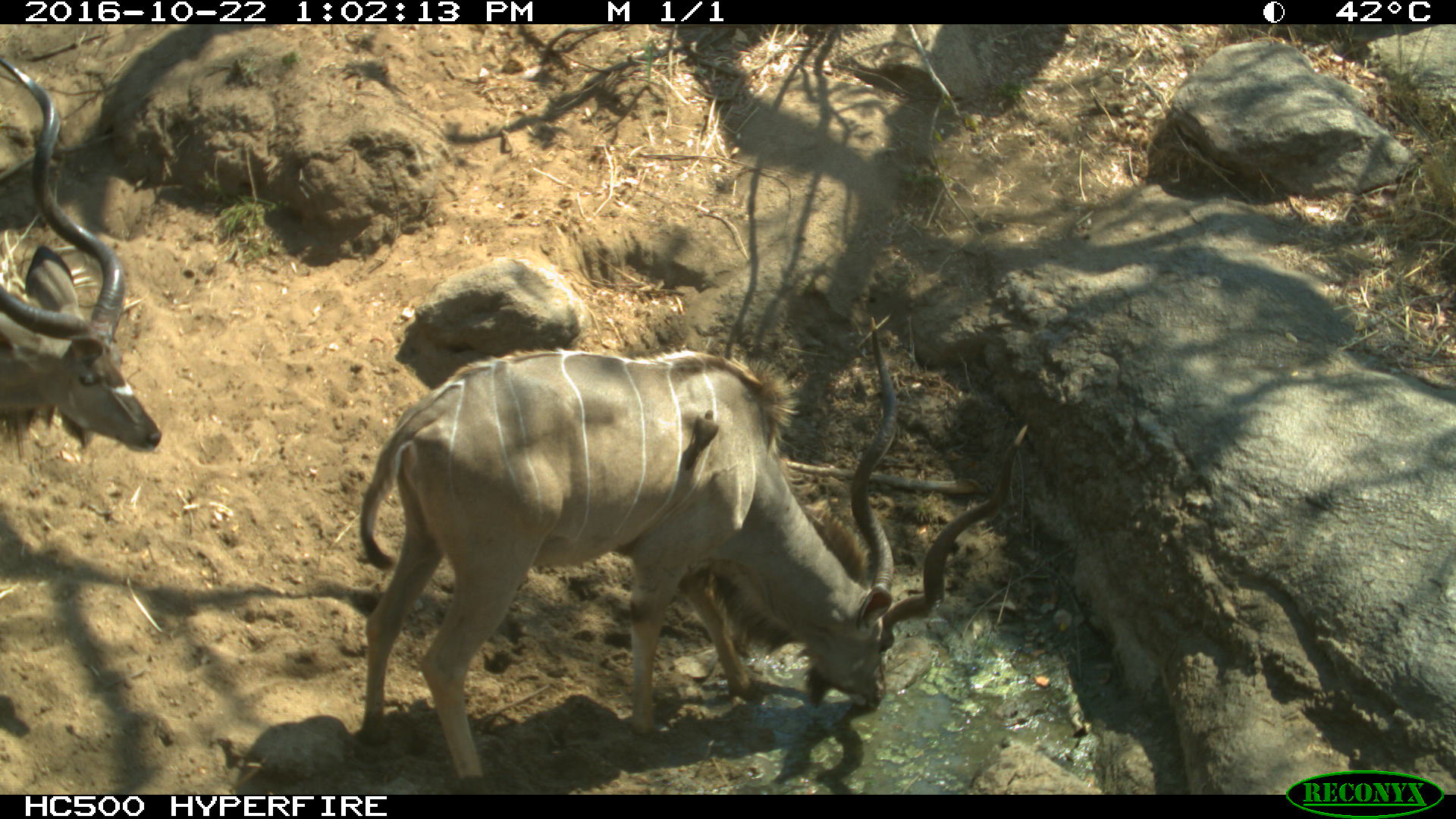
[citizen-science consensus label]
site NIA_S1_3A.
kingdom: Animalia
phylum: Chordata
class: Mammalia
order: Artiodactyla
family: Bovidae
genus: Tragelaphus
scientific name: Tragelaphus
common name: kudu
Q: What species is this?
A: Kudu (Tragelaphus).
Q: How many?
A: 2.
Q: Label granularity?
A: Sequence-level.